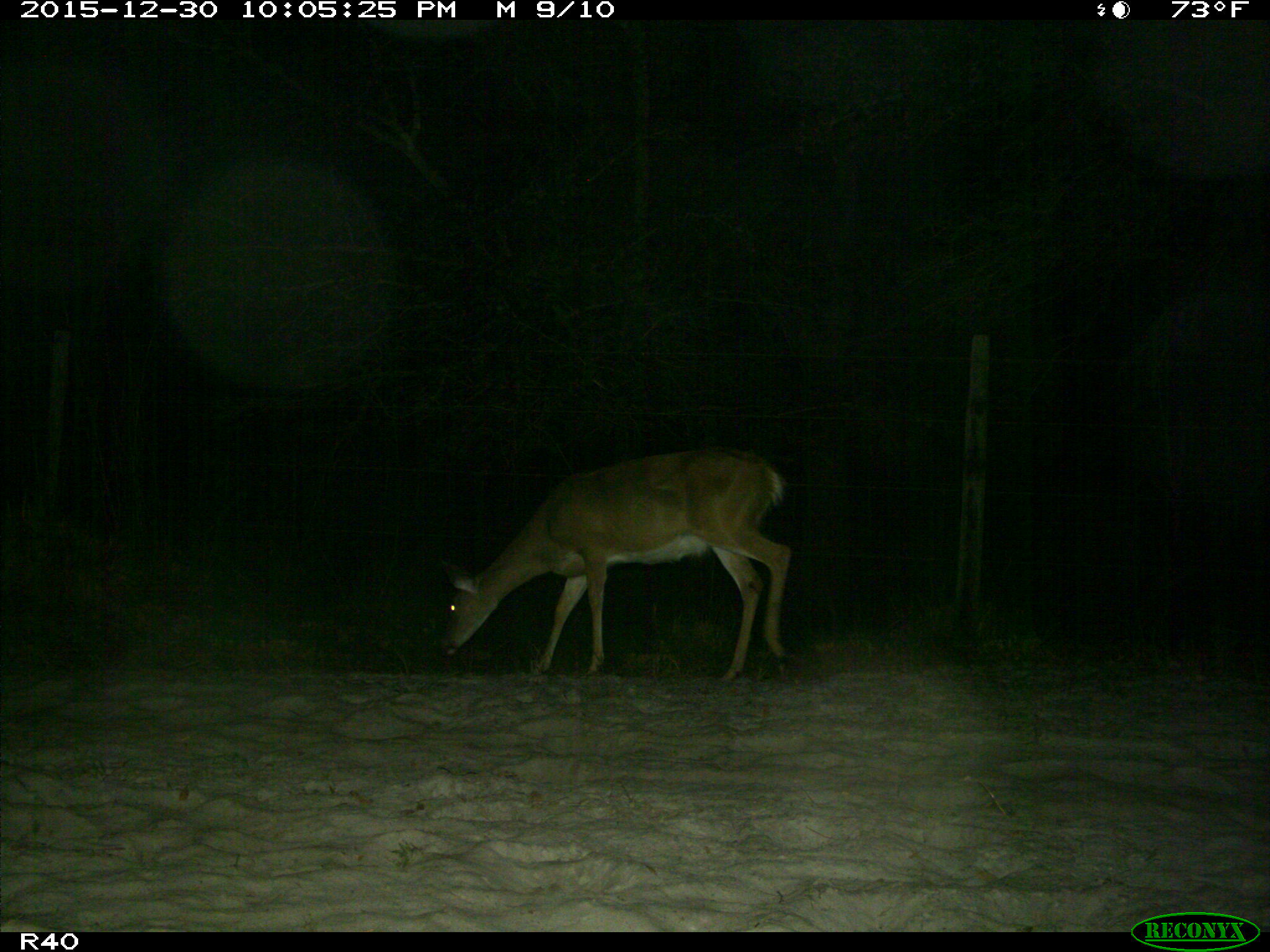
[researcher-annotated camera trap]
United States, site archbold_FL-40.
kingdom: Animalia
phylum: Chordata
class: Mammalia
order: Artiodactyla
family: Cervidae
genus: Odocoileus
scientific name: Odocoileus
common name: deer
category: unidentified deer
Unidentified deer (deer) (Odocoileus).